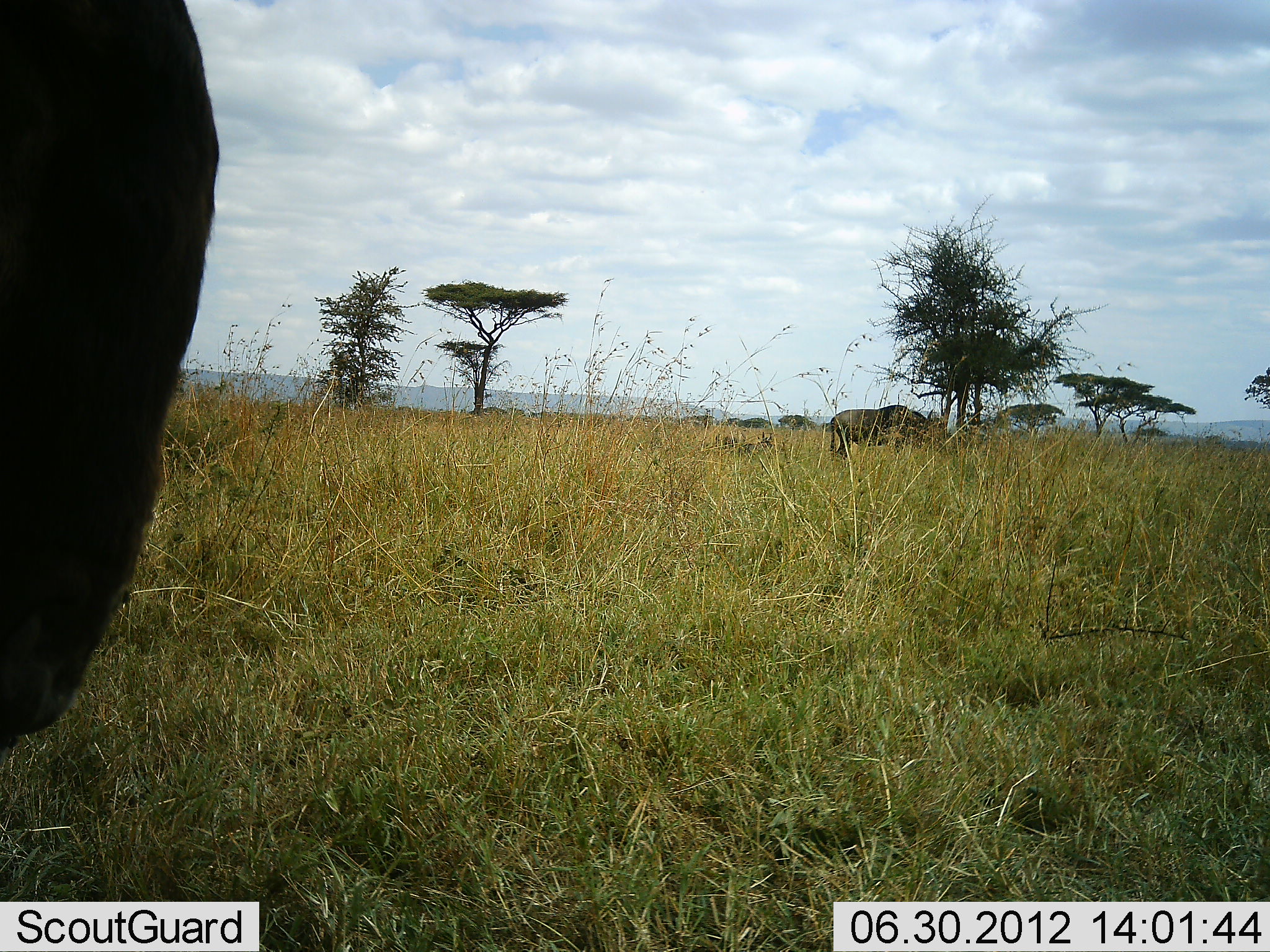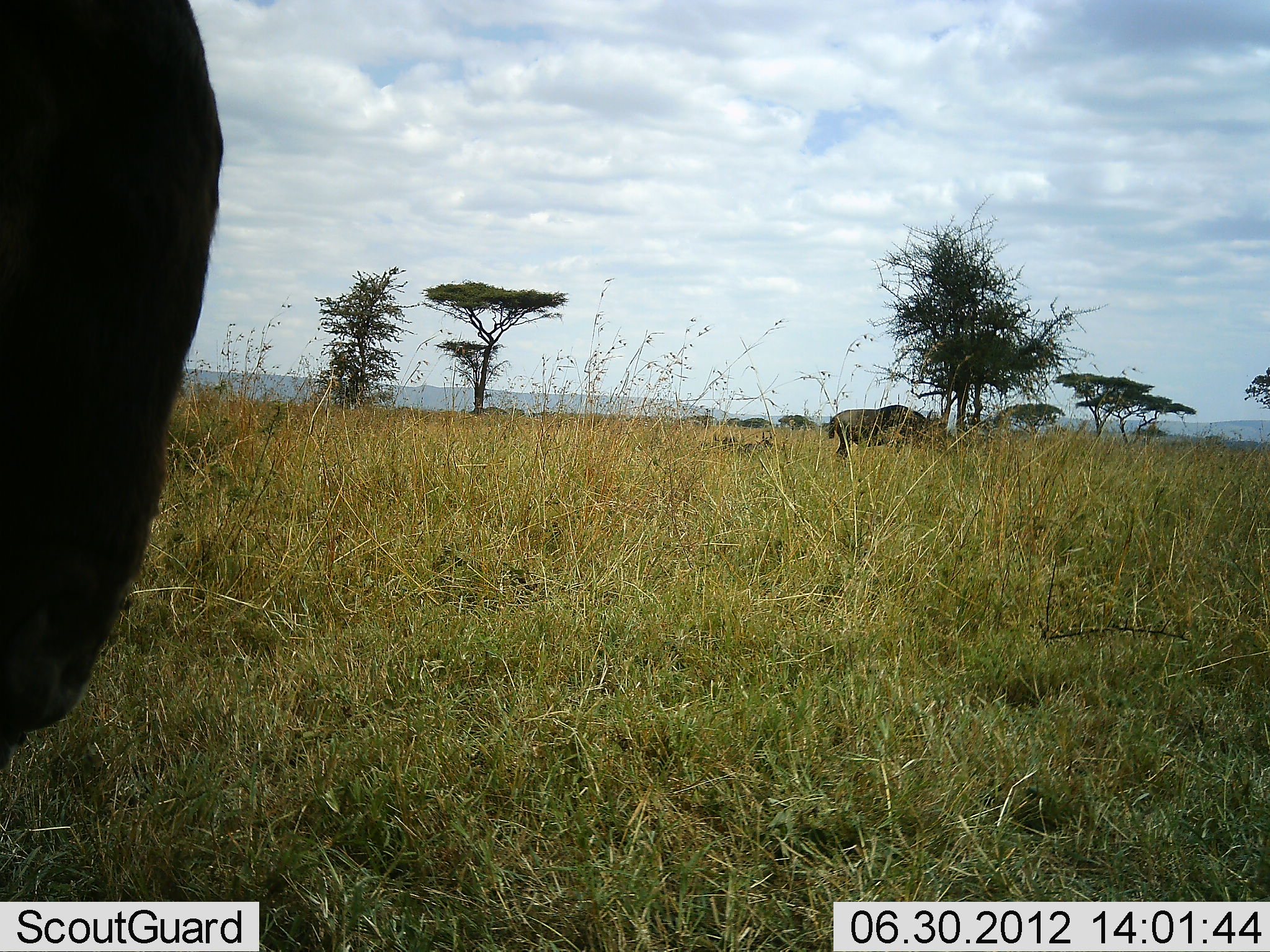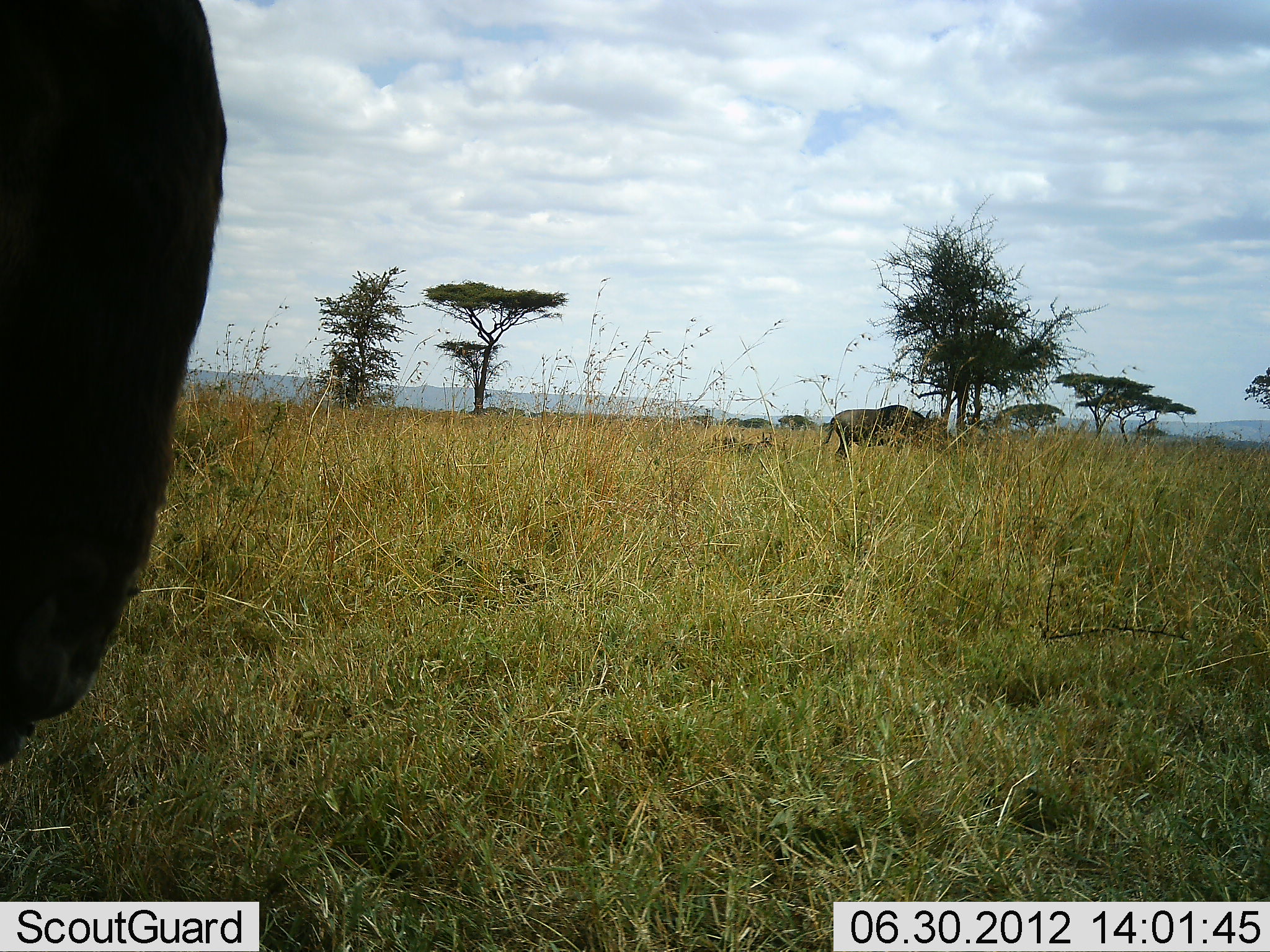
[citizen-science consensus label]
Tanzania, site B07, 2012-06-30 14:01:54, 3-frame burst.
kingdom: Animalia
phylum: Chordata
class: Mammalia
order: Artiodactyla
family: Bovidae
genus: Connochaetes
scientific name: Connochaetes taurinus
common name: blue wildebeest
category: wildebeest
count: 2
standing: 50%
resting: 10%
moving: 0%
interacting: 0%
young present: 0%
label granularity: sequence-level